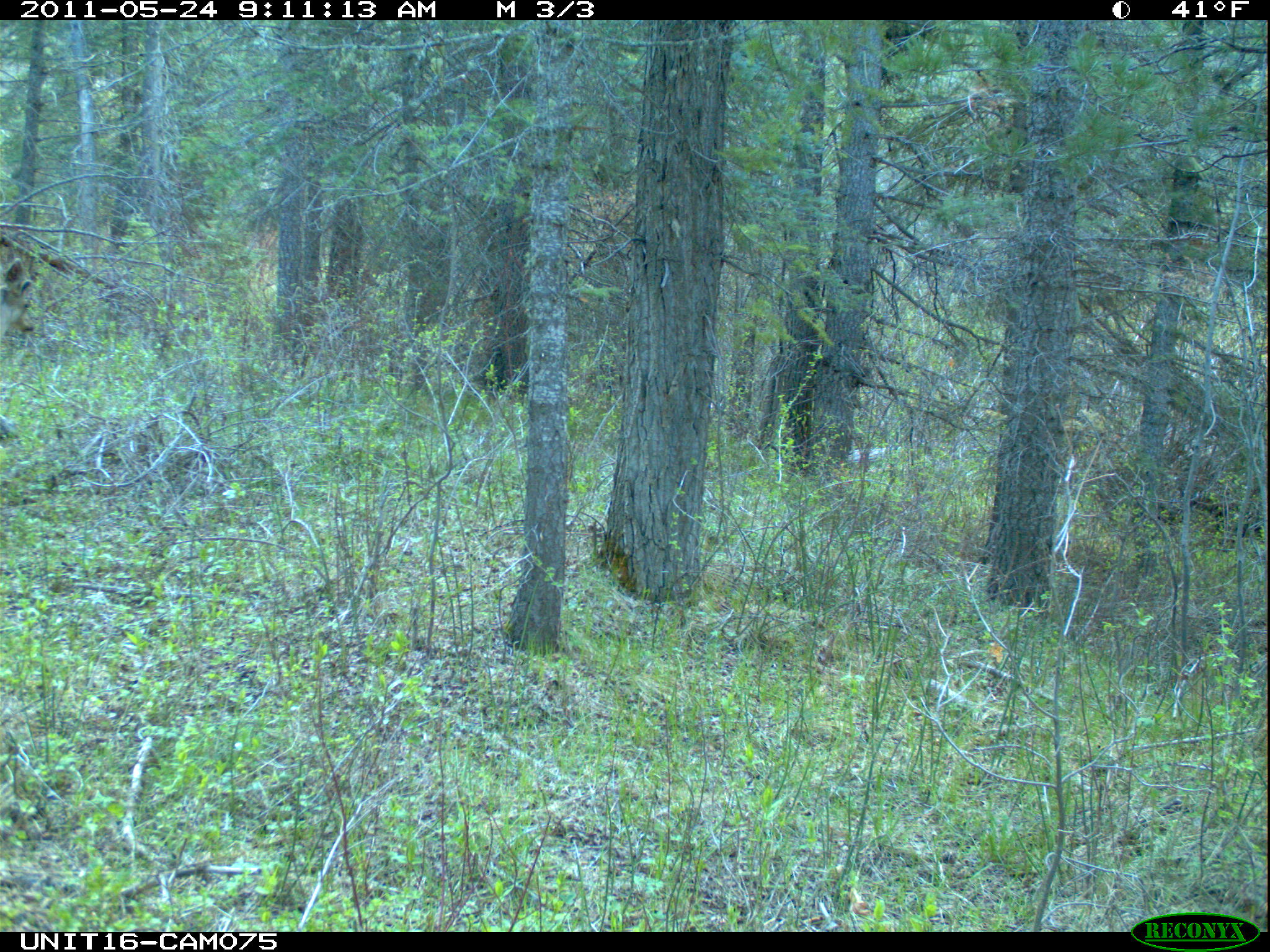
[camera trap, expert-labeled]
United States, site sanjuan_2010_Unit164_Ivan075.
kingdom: Animalia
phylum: Chordata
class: Mammalia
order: Artiodactyla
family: Cervidae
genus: Odocoileus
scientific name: Odocoileus hemionus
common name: mule deer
Odocoileus hemionus (mule deer).